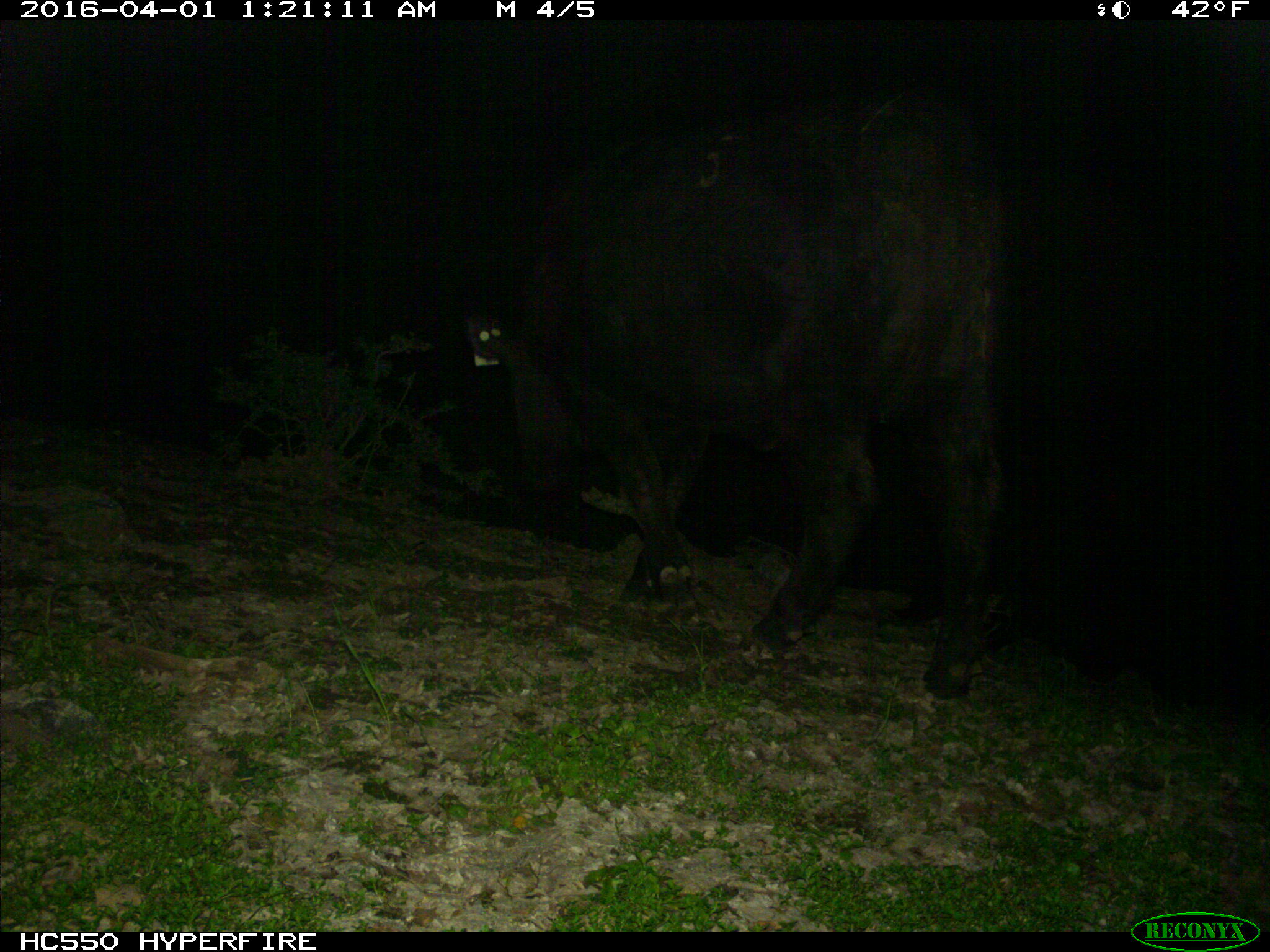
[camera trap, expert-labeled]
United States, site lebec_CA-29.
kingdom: Animalia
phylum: Chordata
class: Mammalia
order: Artiodactyla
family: Bovidae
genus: Bos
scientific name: Bos taurus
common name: domestic cow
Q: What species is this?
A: Bos taurus (domestic cow).